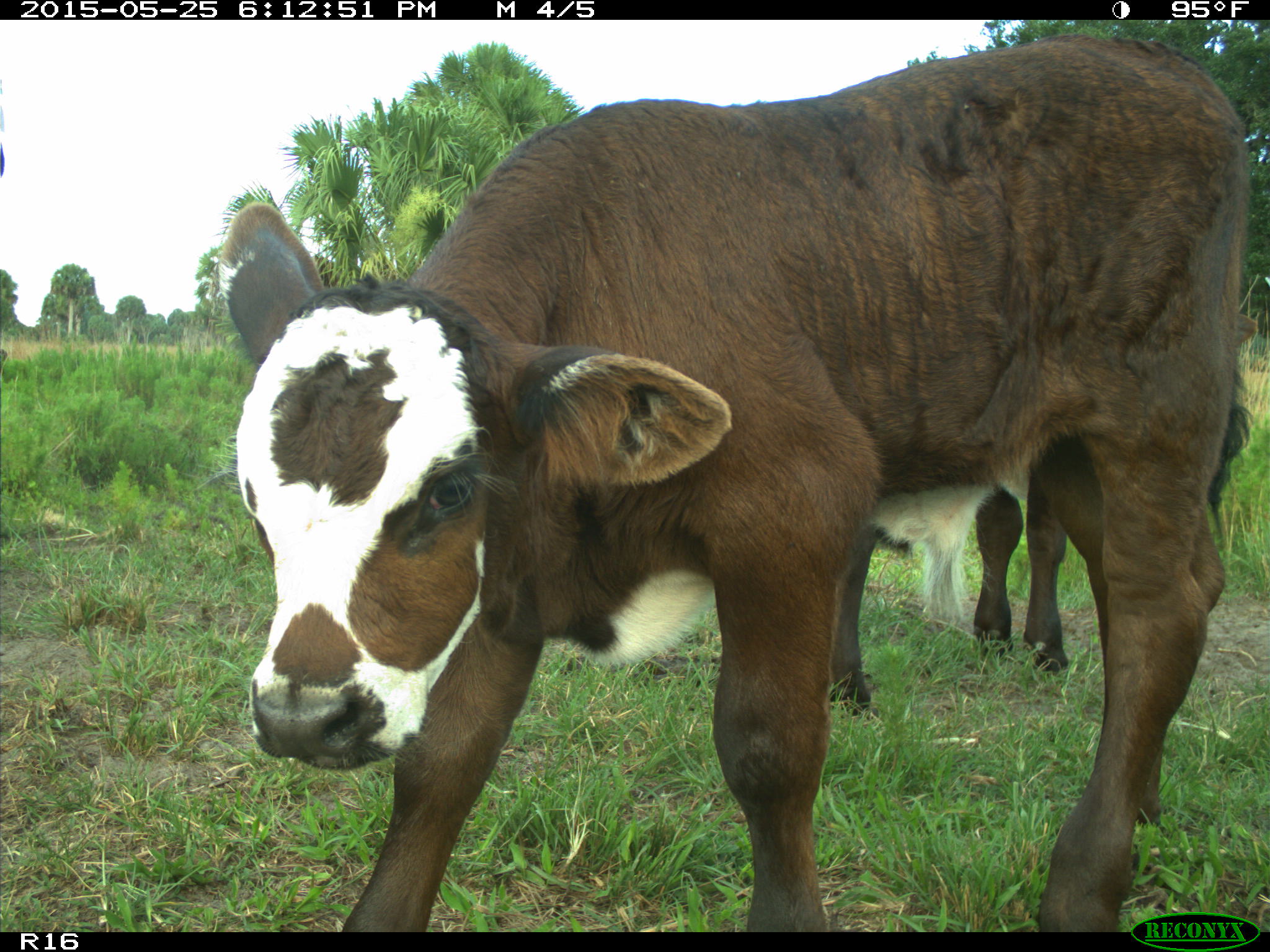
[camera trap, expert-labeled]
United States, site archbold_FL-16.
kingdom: Animalia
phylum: Chordata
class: Mammalia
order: Artiodactyla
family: Bovidae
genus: Bos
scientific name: Bos taurus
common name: domestic cow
Bos taurus (domestic cow).